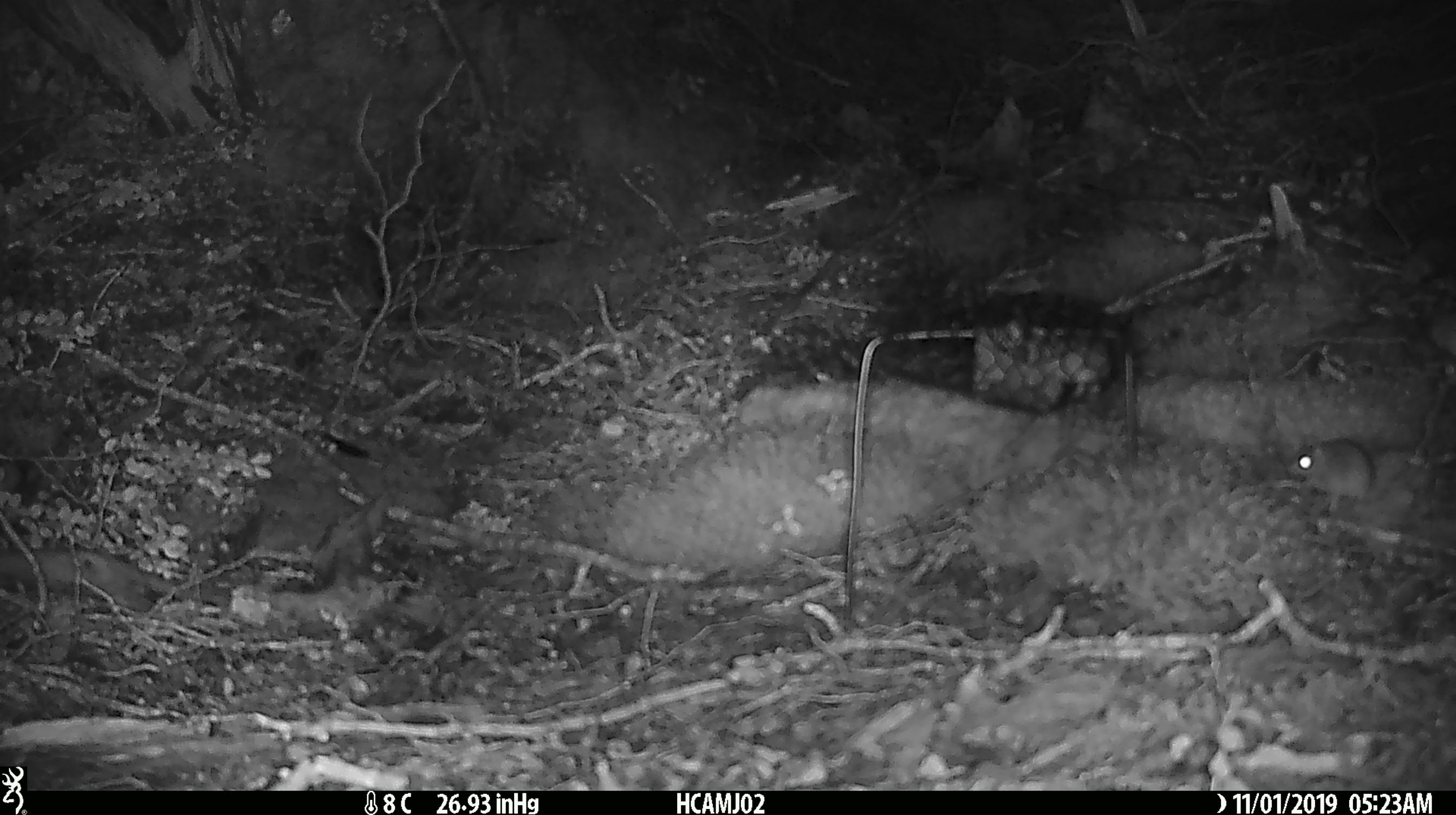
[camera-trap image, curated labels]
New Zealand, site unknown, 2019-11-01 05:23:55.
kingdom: Animalia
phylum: Chordata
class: Mammalia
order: Rodentia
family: Muridae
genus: Mus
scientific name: Mus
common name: mouse